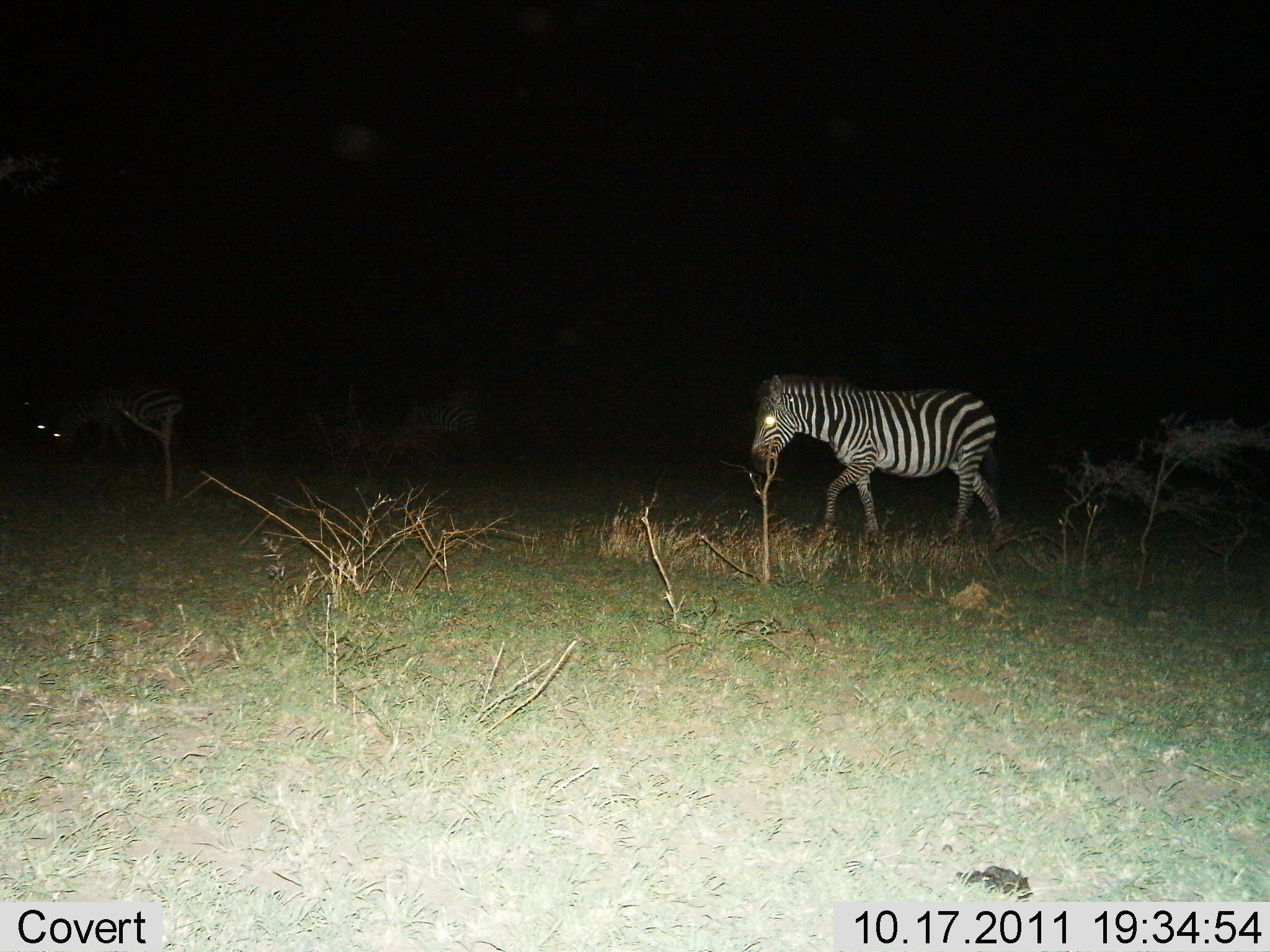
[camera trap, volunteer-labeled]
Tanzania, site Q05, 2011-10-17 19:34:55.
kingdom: Animalia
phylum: Chordata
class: Mammalia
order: Perissodactyla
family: Equidae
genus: Equus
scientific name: Equus quagga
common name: plains zebra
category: zebra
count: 1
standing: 25%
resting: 0%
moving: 83%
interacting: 0%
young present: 0%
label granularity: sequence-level